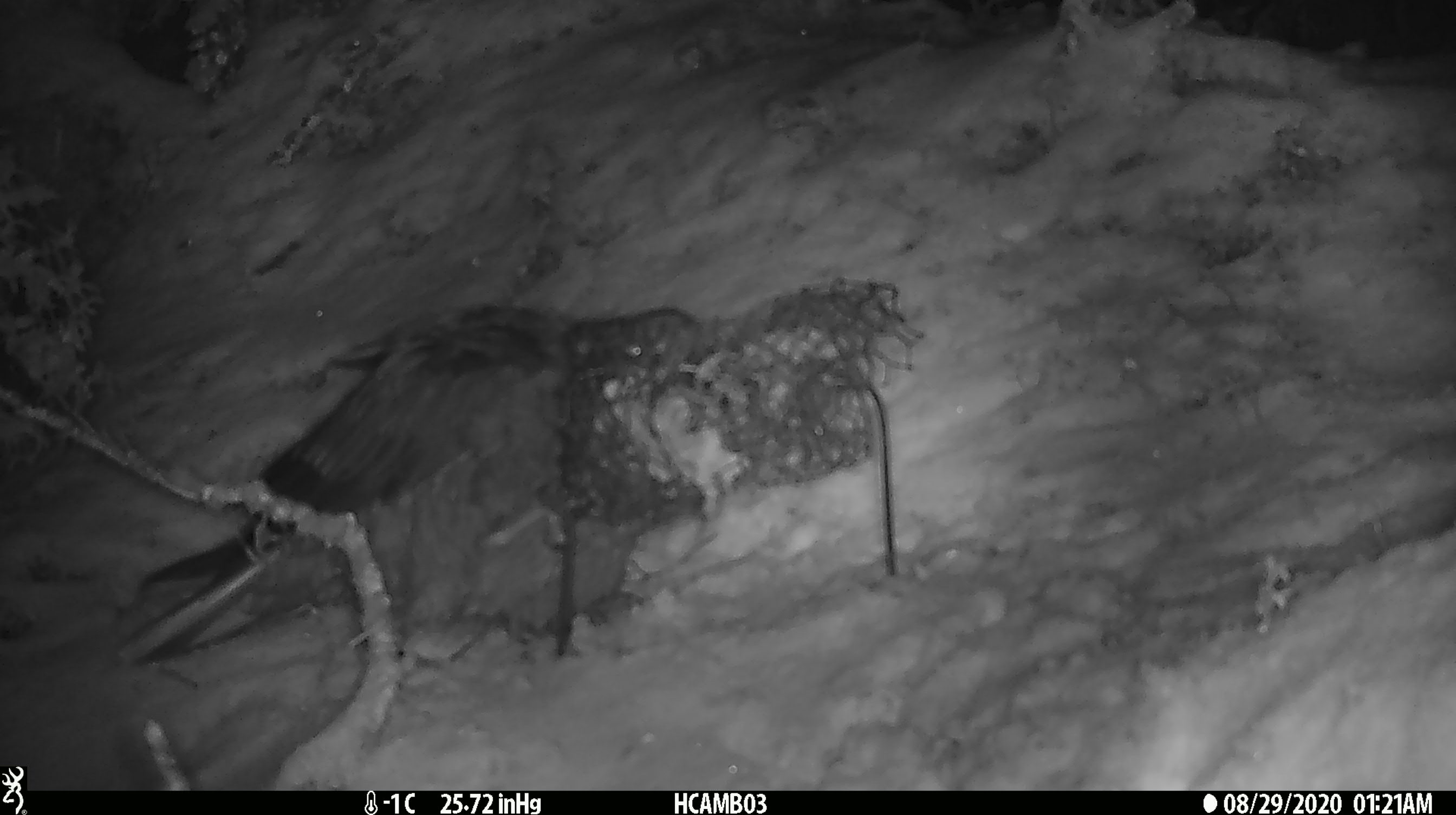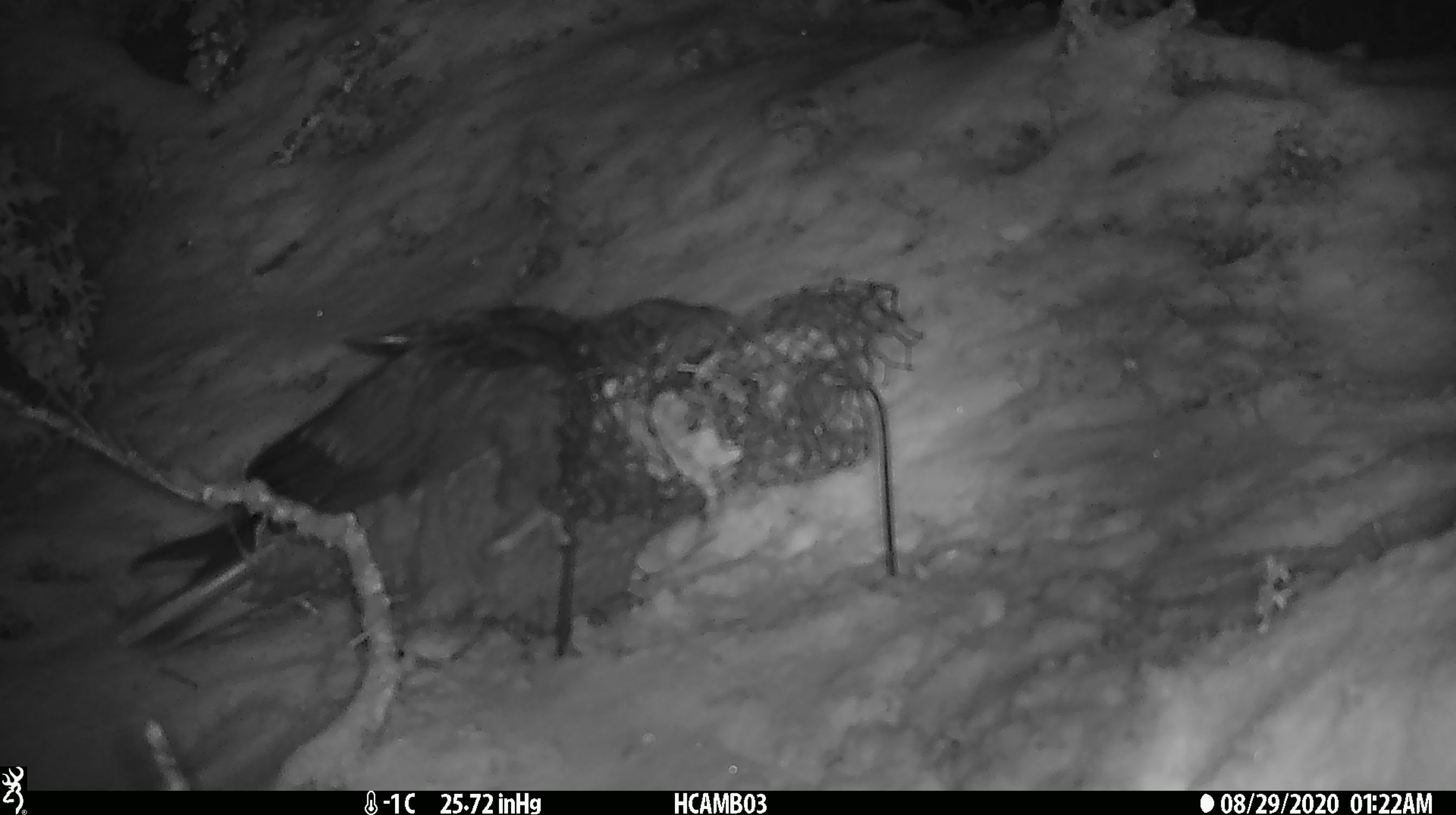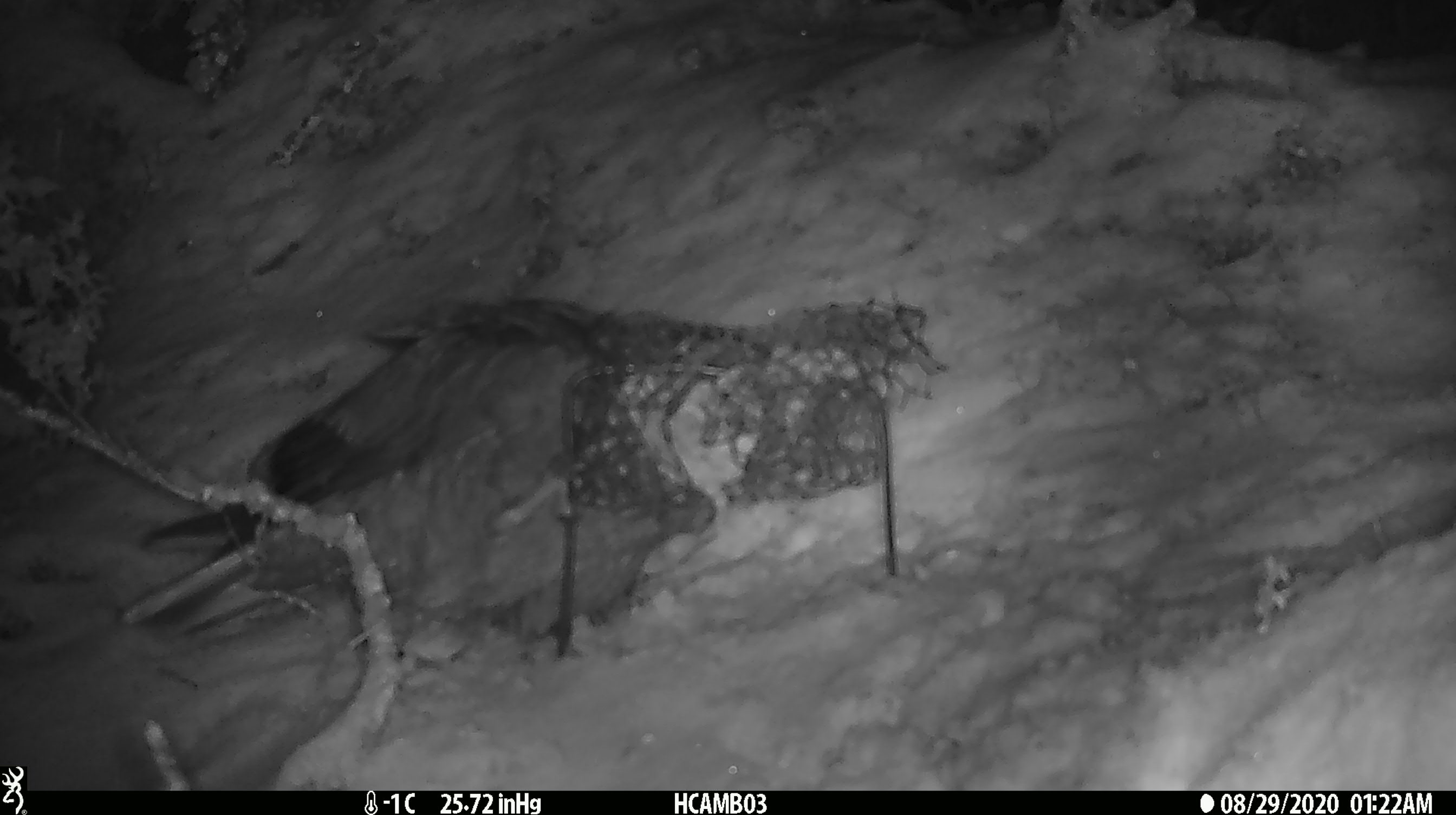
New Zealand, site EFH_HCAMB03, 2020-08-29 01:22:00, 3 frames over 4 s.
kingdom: Animalia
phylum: Chordata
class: Aves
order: Psittaciformes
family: Strigopidae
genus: Nestor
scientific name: Nestor notabilis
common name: kea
Kea (Nestor notabilis).